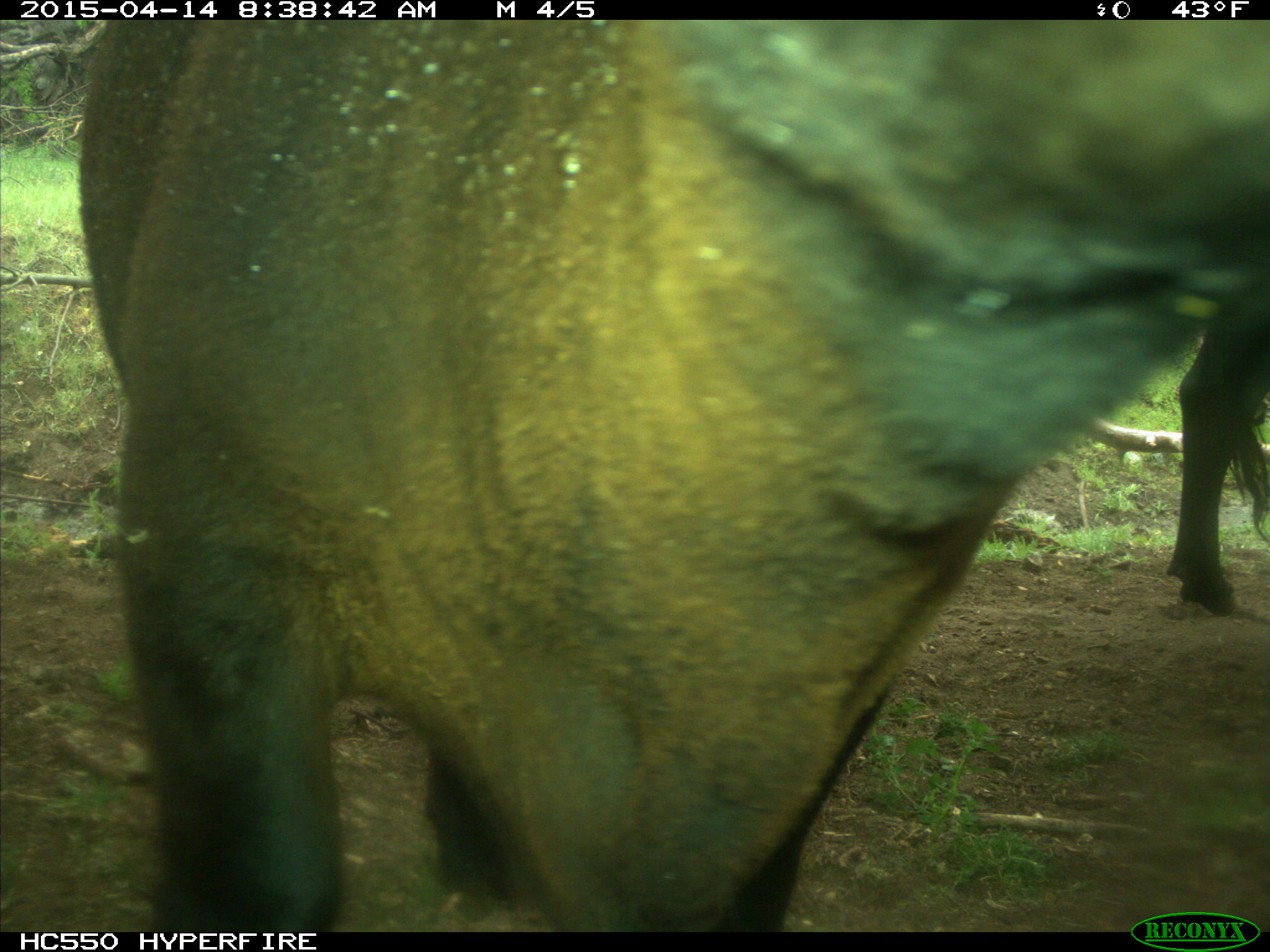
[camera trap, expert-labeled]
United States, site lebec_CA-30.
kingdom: Animalia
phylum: Chordata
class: Mammalia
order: Artiodactyla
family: Bovidae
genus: Bos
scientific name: Bos taurus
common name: domestic cow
Bos taurus (domestic cow).